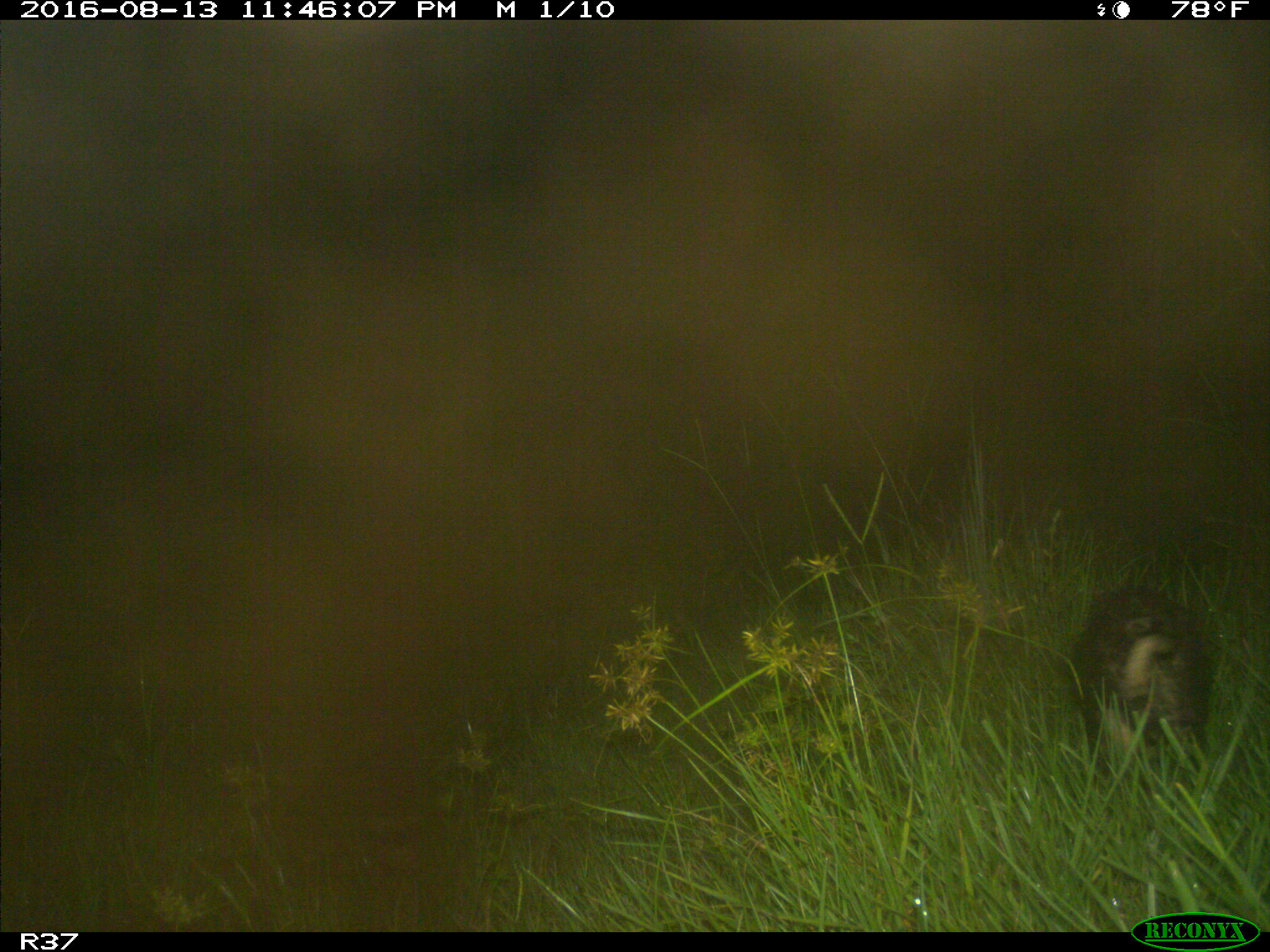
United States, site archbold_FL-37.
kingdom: Animalia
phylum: Chordata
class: Mammalia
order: Didelphimorphia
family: Didelphidae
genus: Didelphis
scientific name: Didelphis virginiana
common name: virginia opossum